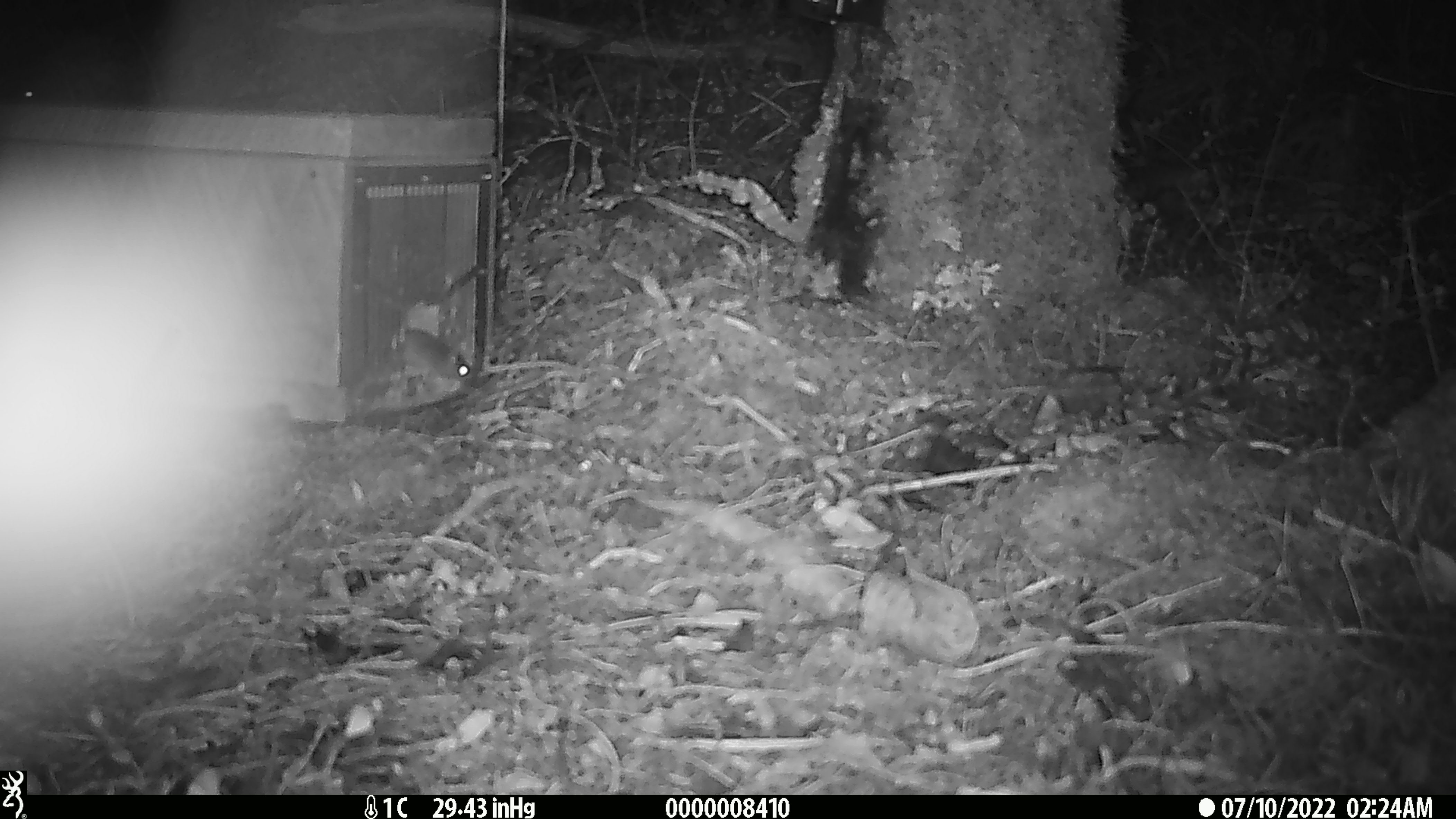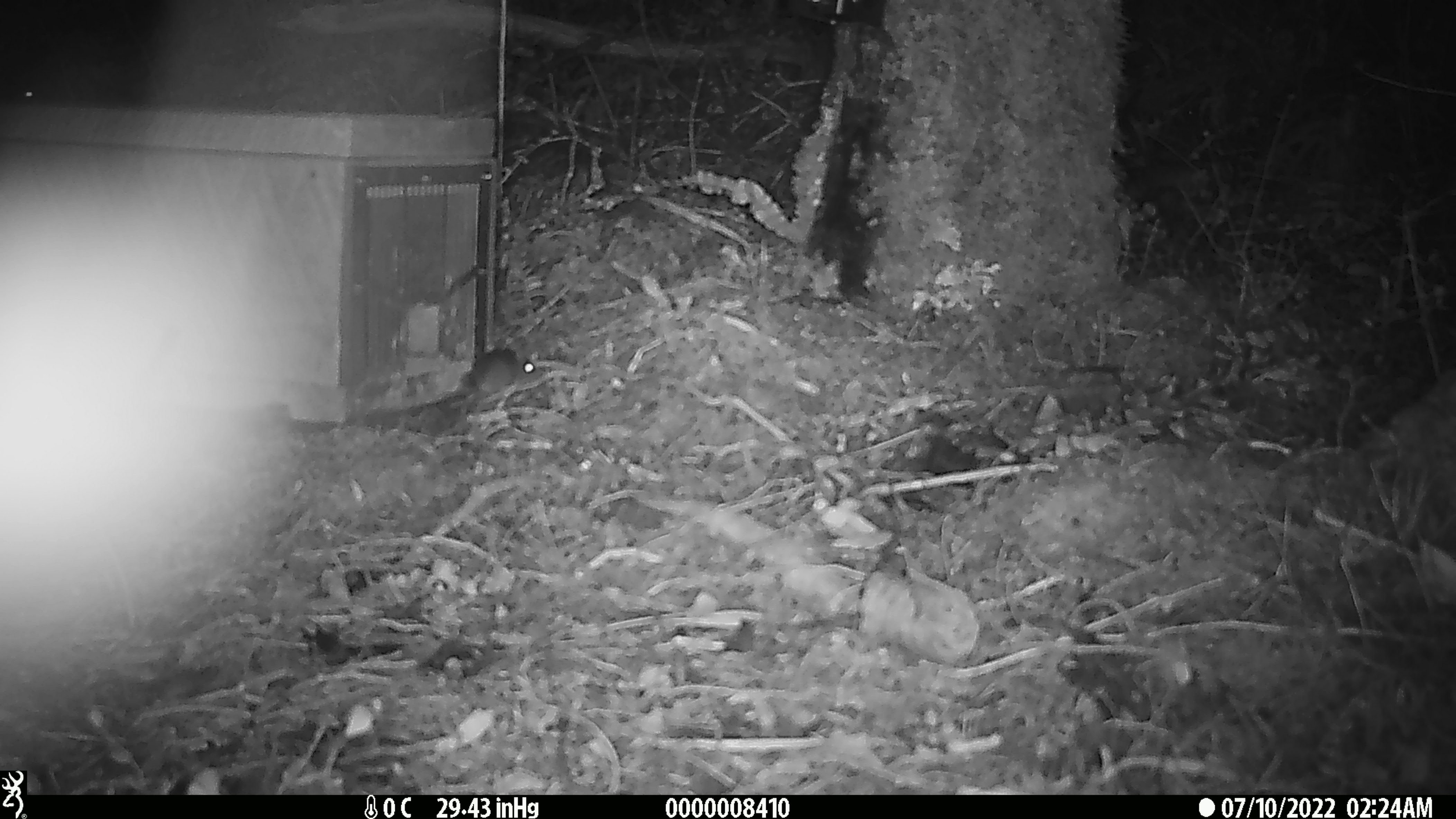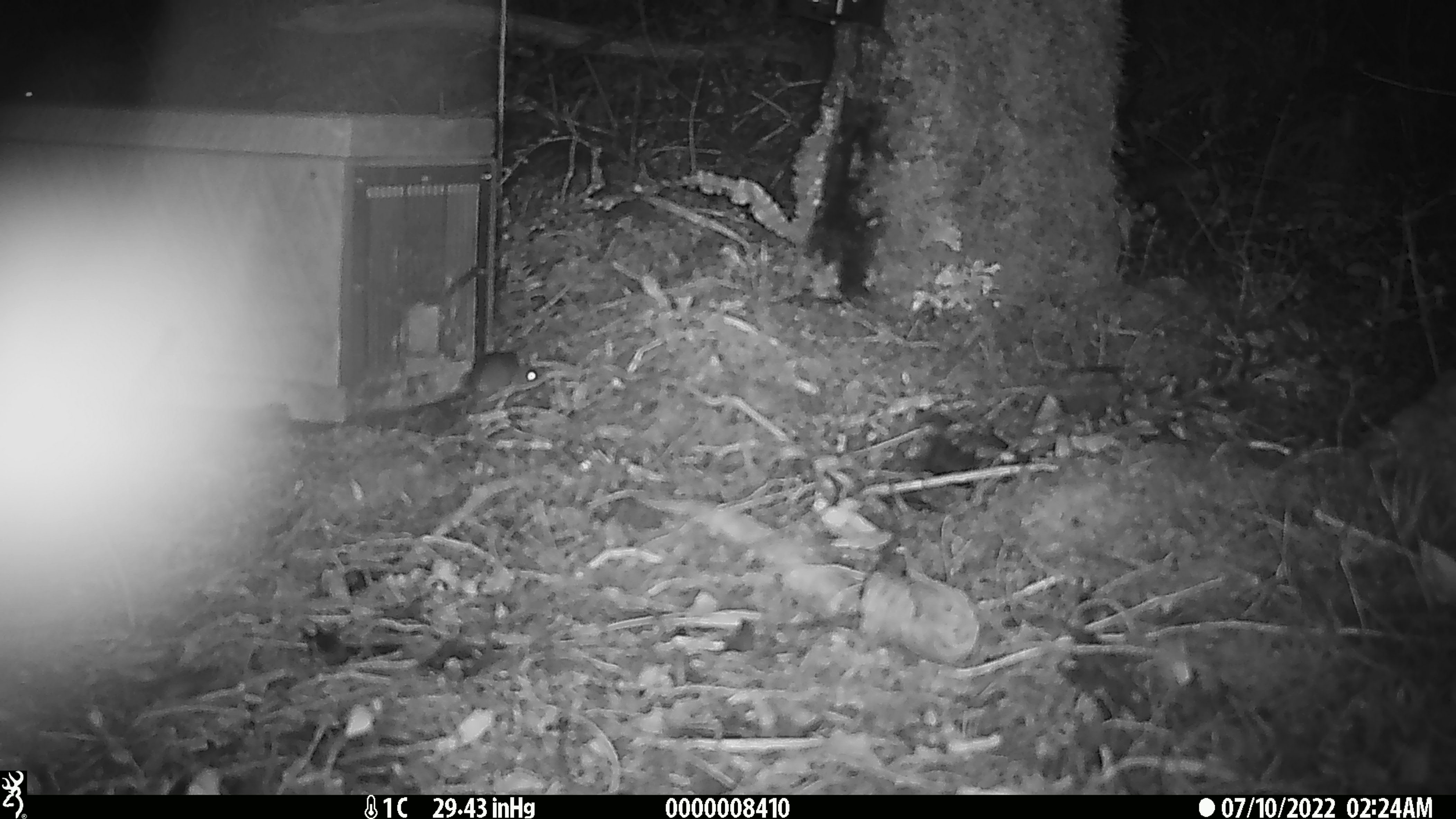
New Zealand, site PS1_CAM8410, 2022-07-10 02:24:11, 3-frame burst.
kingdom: Animalia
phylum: Chordata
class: Mammalia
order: Rodentia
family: Muridae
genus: Mus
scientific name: Mus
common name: mouse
Mouse (Mus).